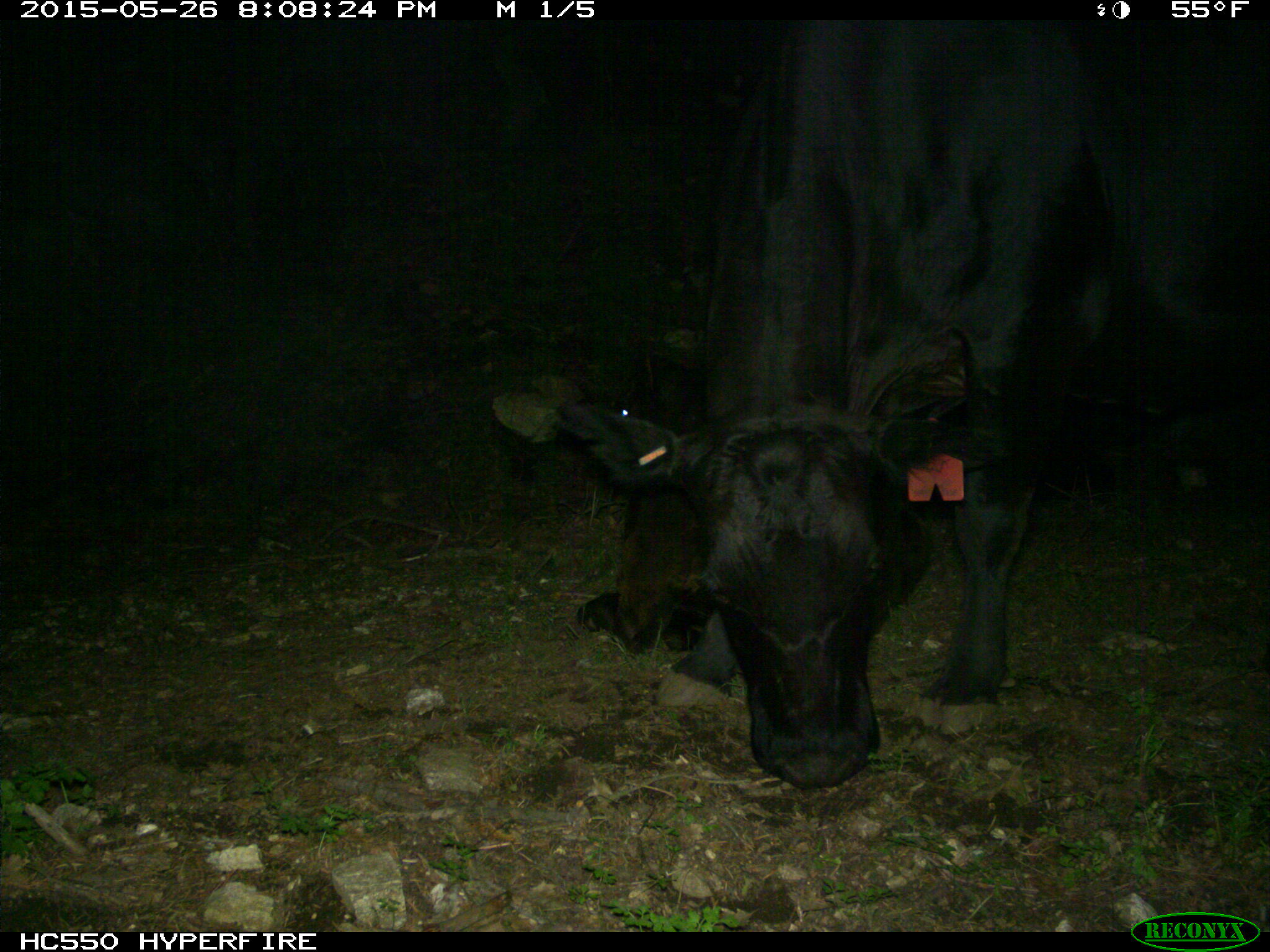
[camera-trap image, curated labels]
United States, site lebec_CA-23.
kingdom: Animalia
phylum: Chordata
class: Mammalia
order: Artiodactyla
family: Bovidae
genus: Bos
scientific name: Bos taurus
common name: domestic cow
Bos taurus (domestic cow).